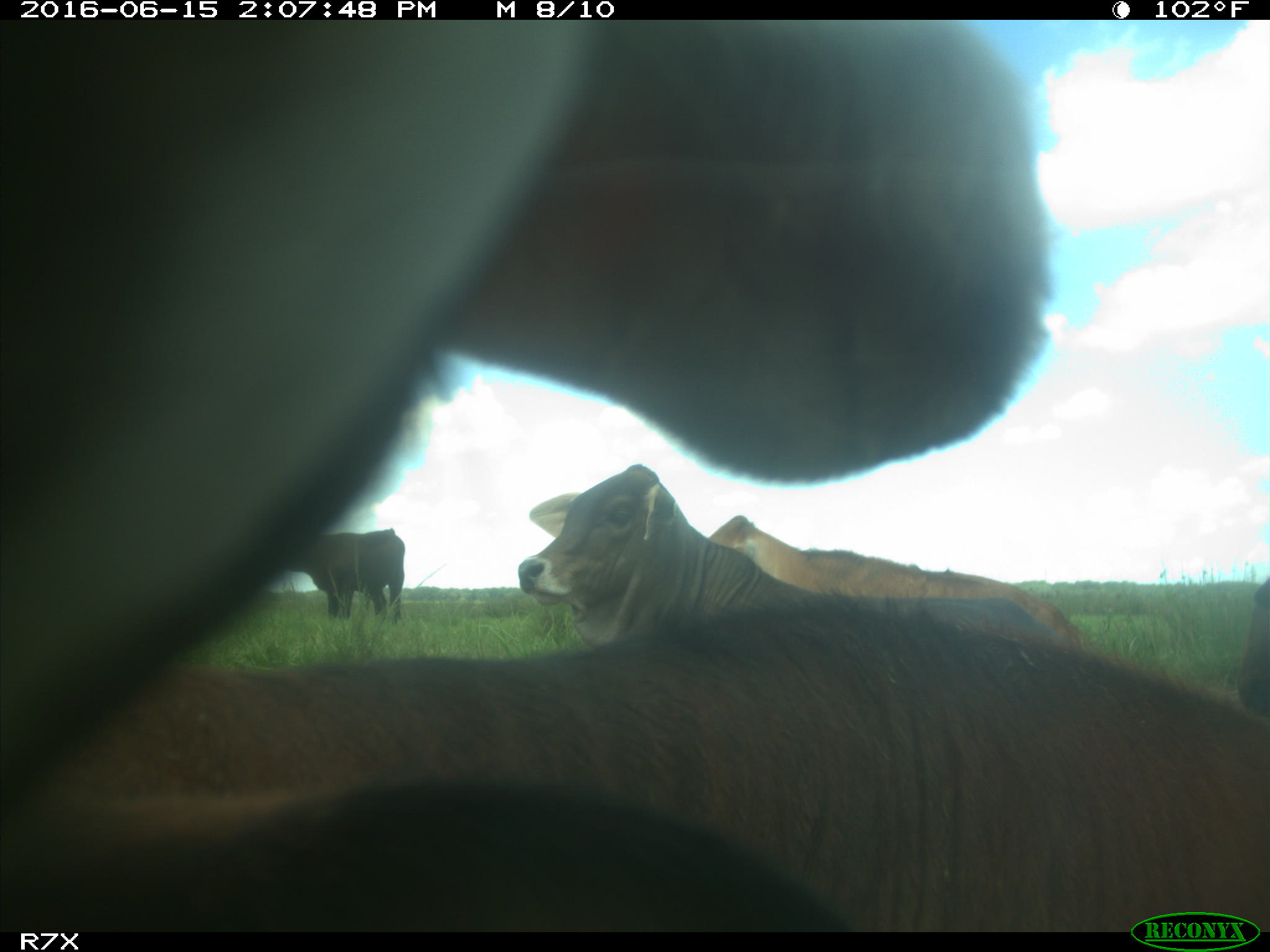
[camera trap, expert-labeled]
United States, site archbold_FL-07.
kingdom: Animalia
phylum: Chordata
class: Mammalia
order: Artiodactyla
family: Bovidae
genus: Bos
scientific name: Bos taurus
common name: domestic cow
Bos taurus (domestic cow).